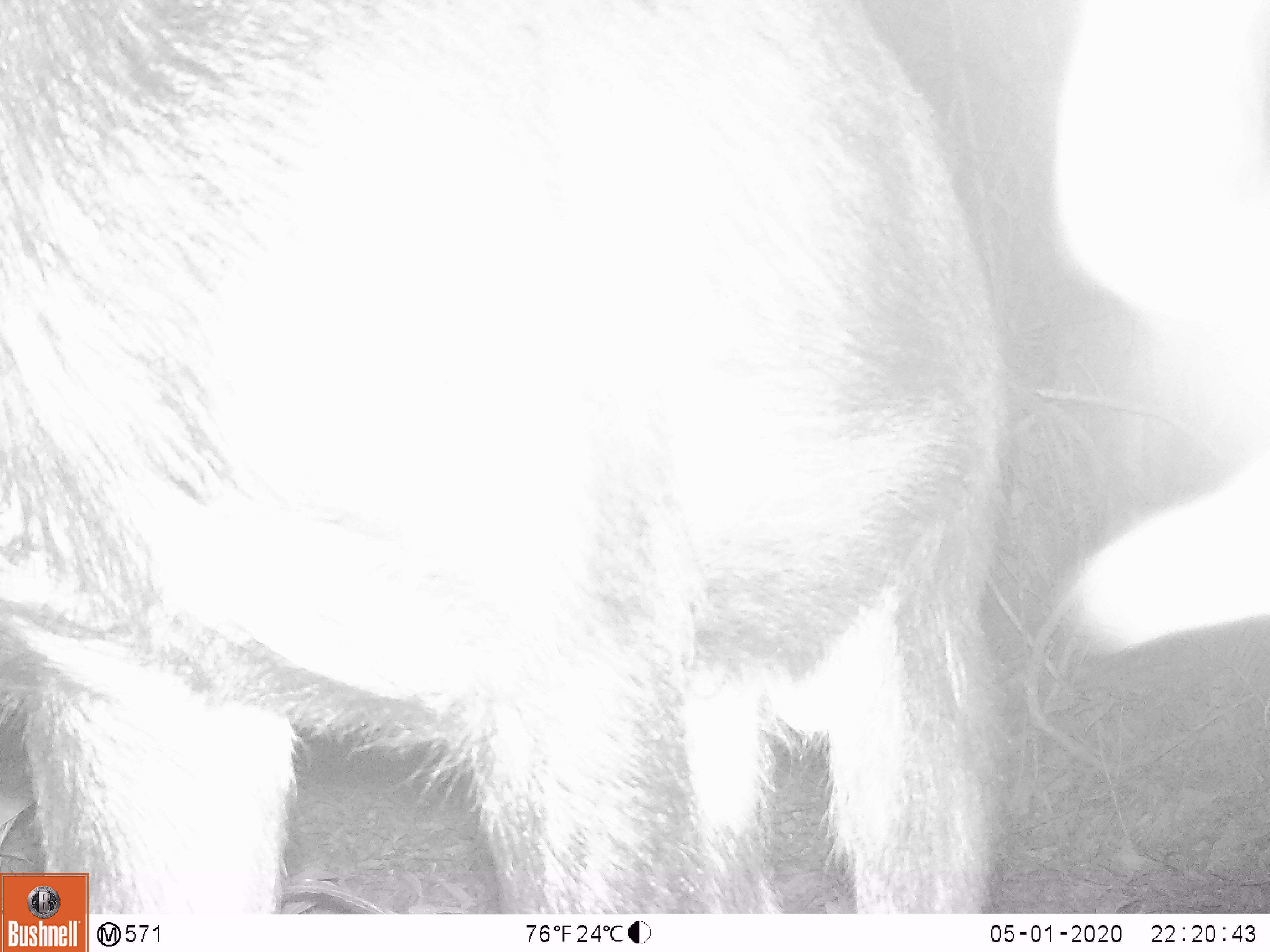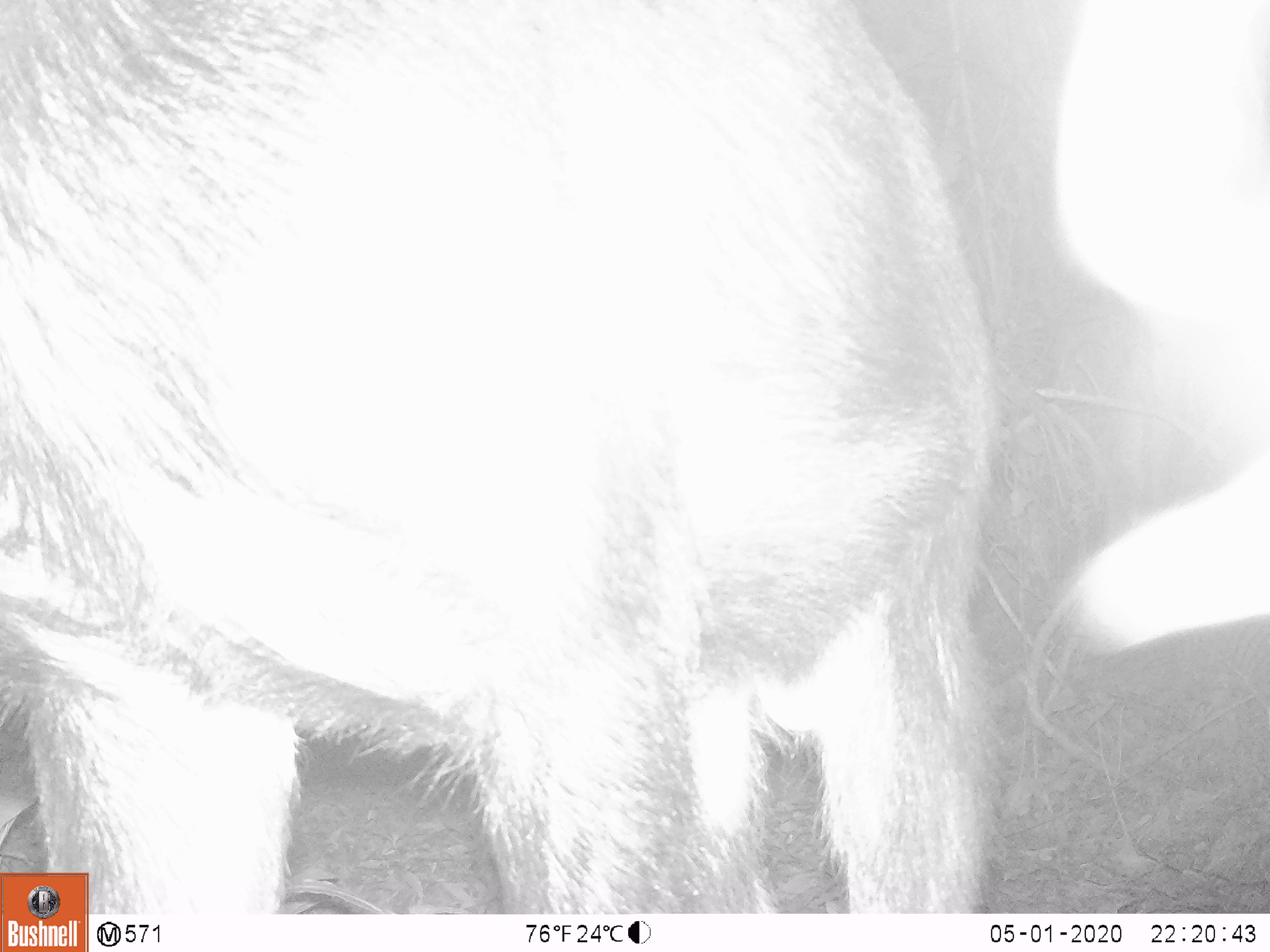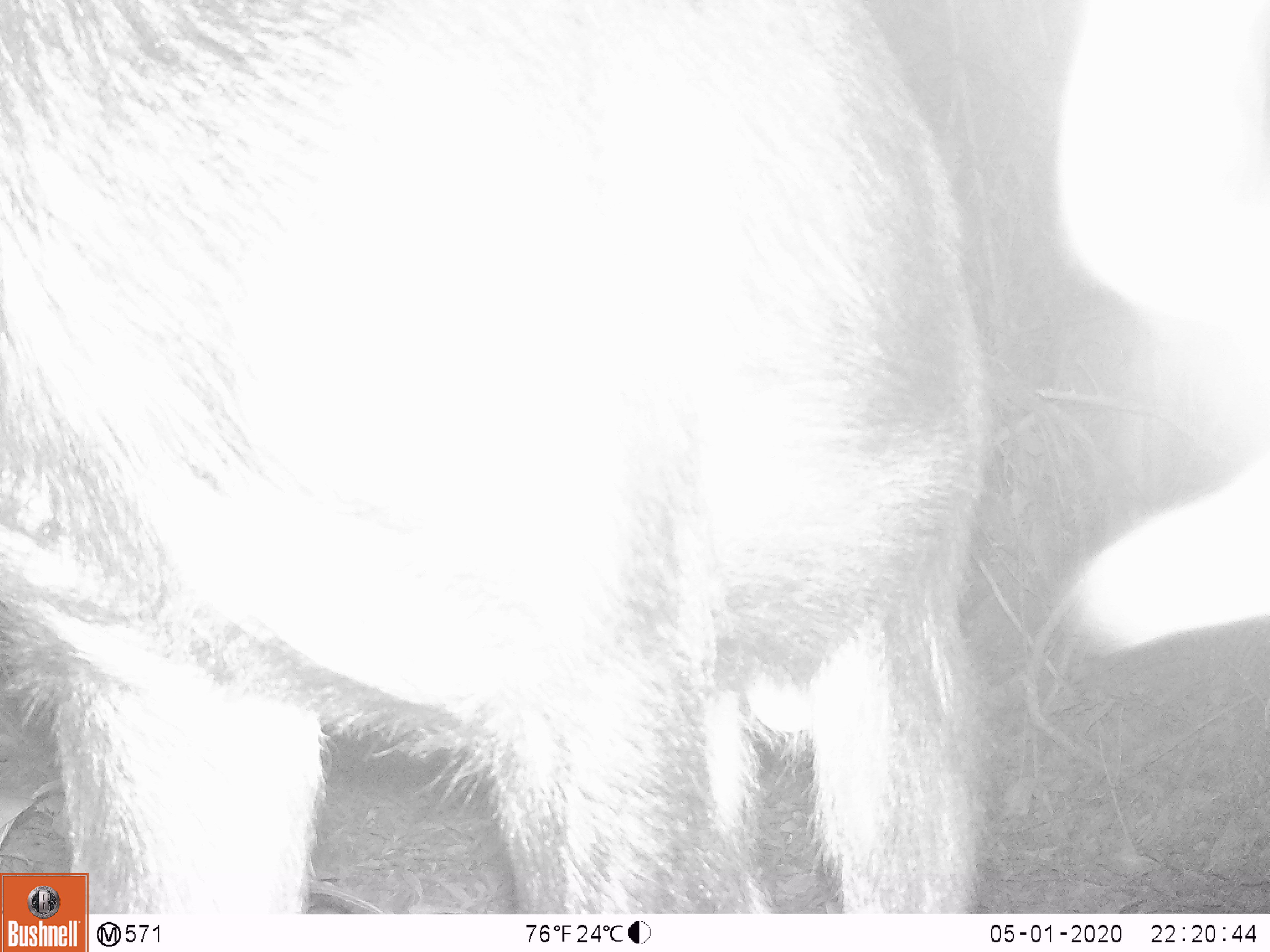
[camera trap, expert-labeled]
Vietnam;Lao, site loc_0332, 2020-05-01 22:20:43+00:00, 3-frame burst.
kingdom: Animalia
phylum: Chordata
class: Mammalia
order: Artiodactyla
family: Bovidae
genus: Capricornis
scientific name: Capricornis sumatraensis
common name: chinese serow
Chinese serow (Capricornis sumatraensis). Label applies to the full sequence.